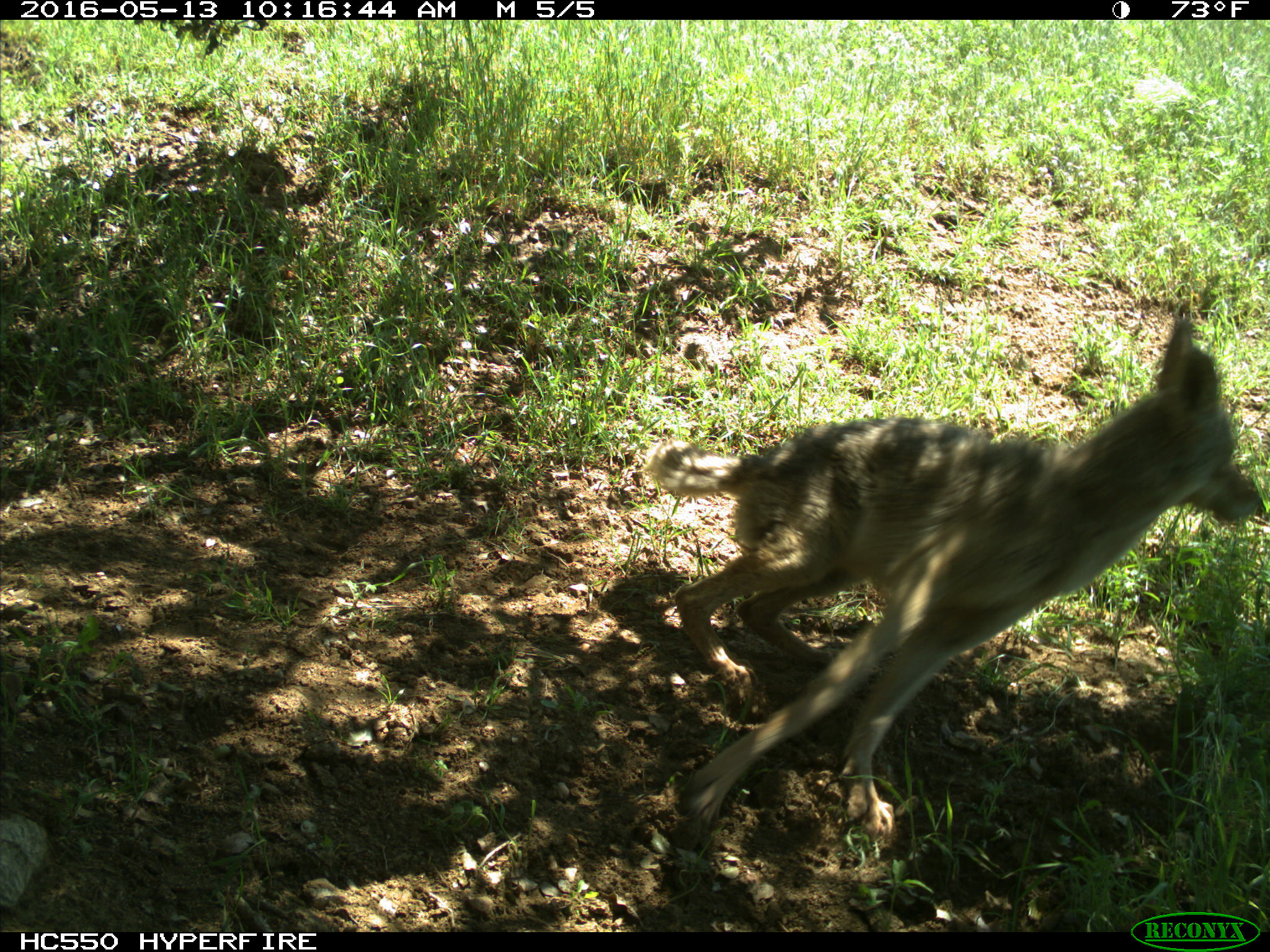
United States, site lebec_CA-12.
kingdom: Animalia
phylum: Chordata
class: Mammalia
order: Carnivora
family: Canidae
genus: Canis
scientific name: Canis latrans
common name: coyote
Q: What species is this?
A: Canis latrans (coyote).